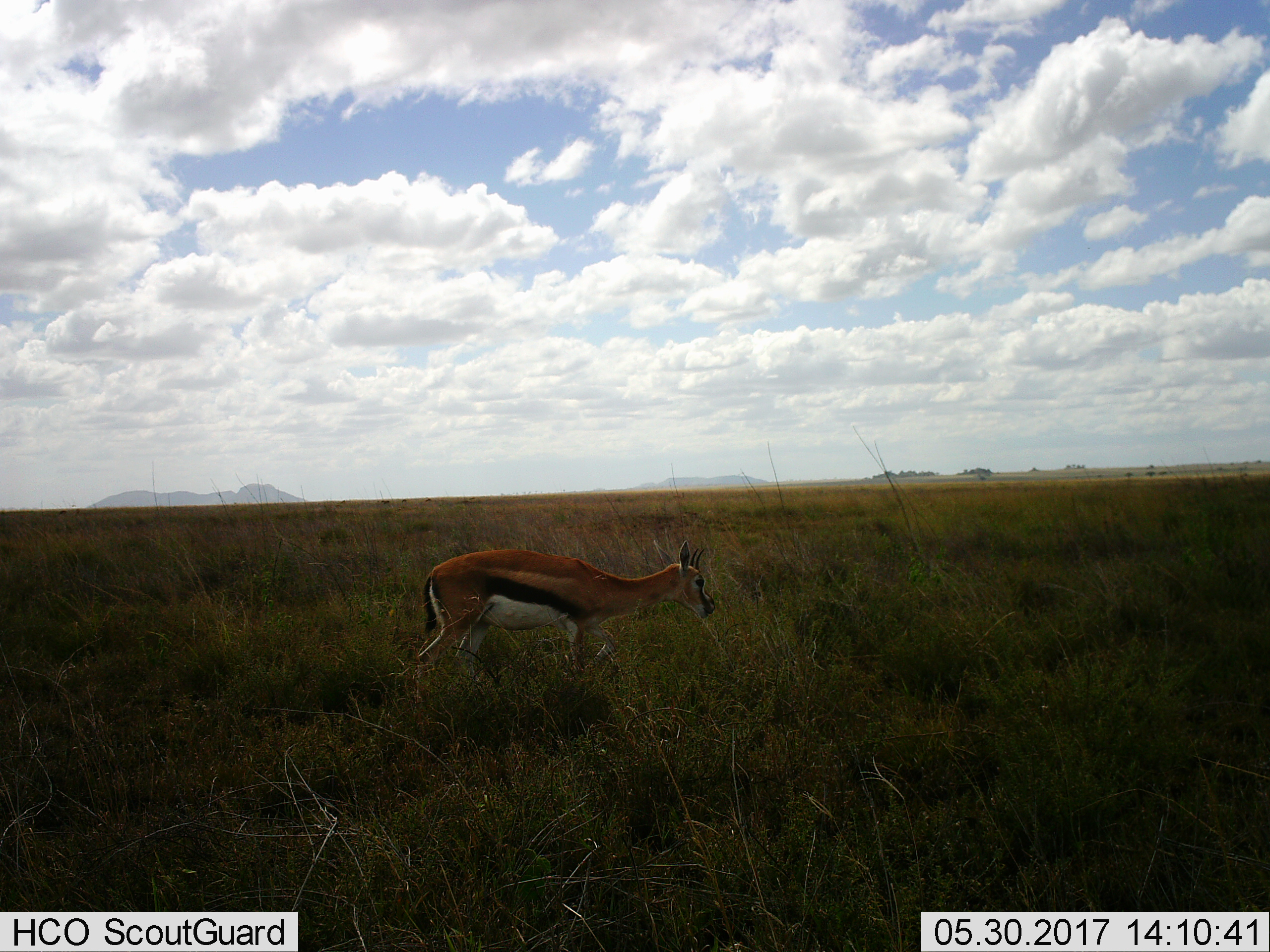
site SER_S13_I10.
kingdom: Animalia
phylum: Chordata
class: Mammalia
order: Artiodactyla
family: Bovidae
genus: Eudorcas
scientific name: Eudorcas thomsonii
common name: thomson's gazelle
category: gazellethomsons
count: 1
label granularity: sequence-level